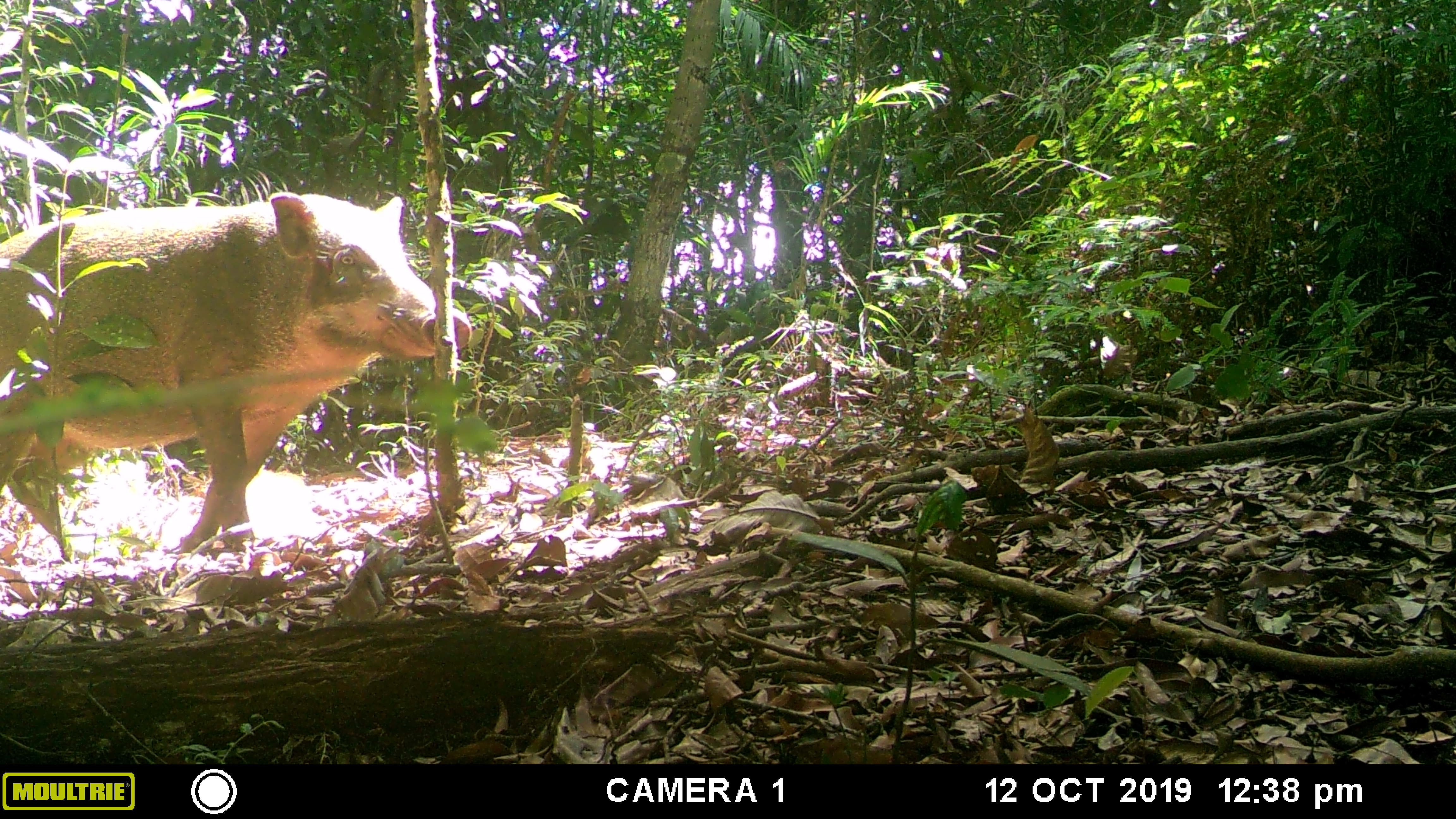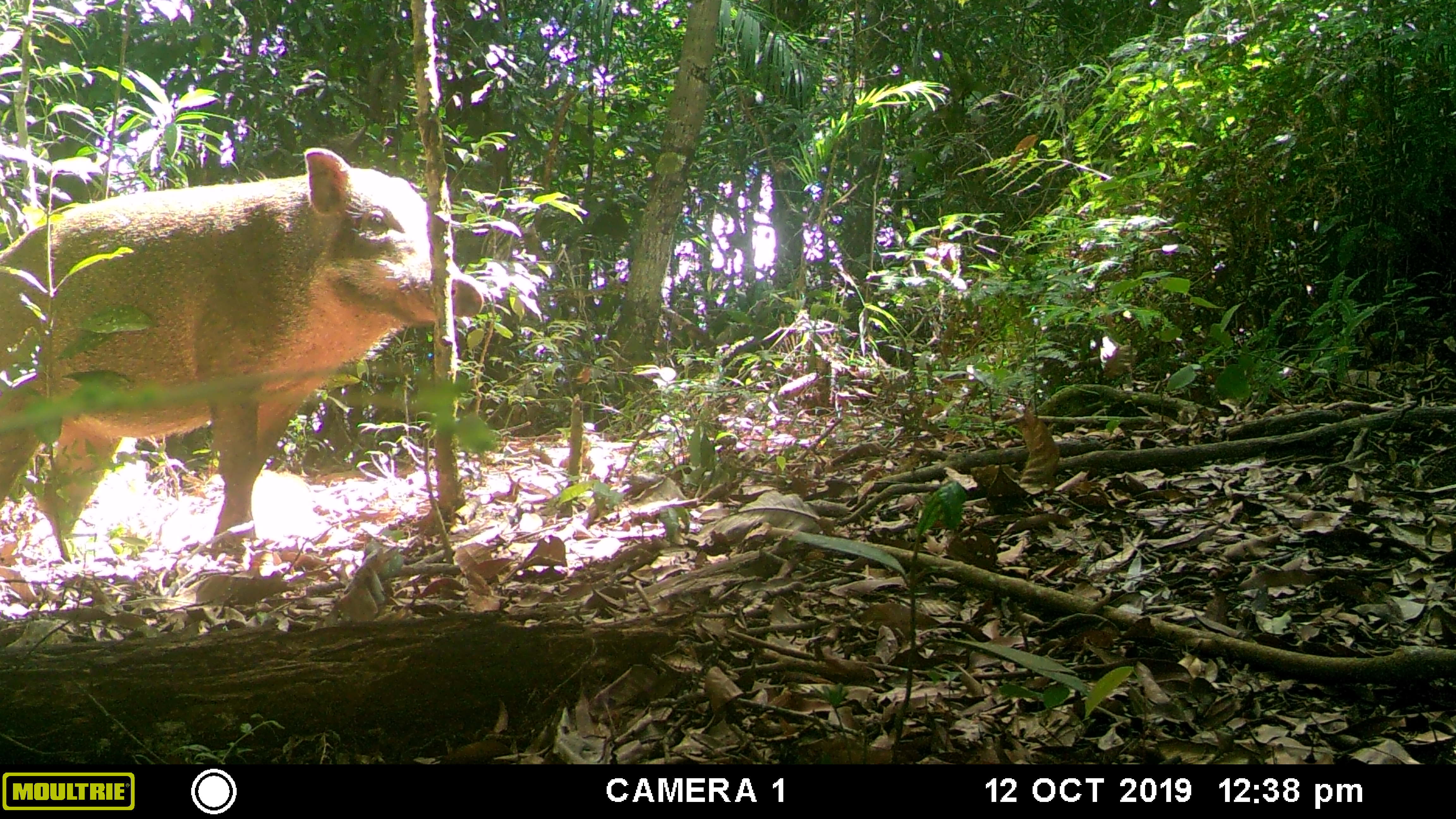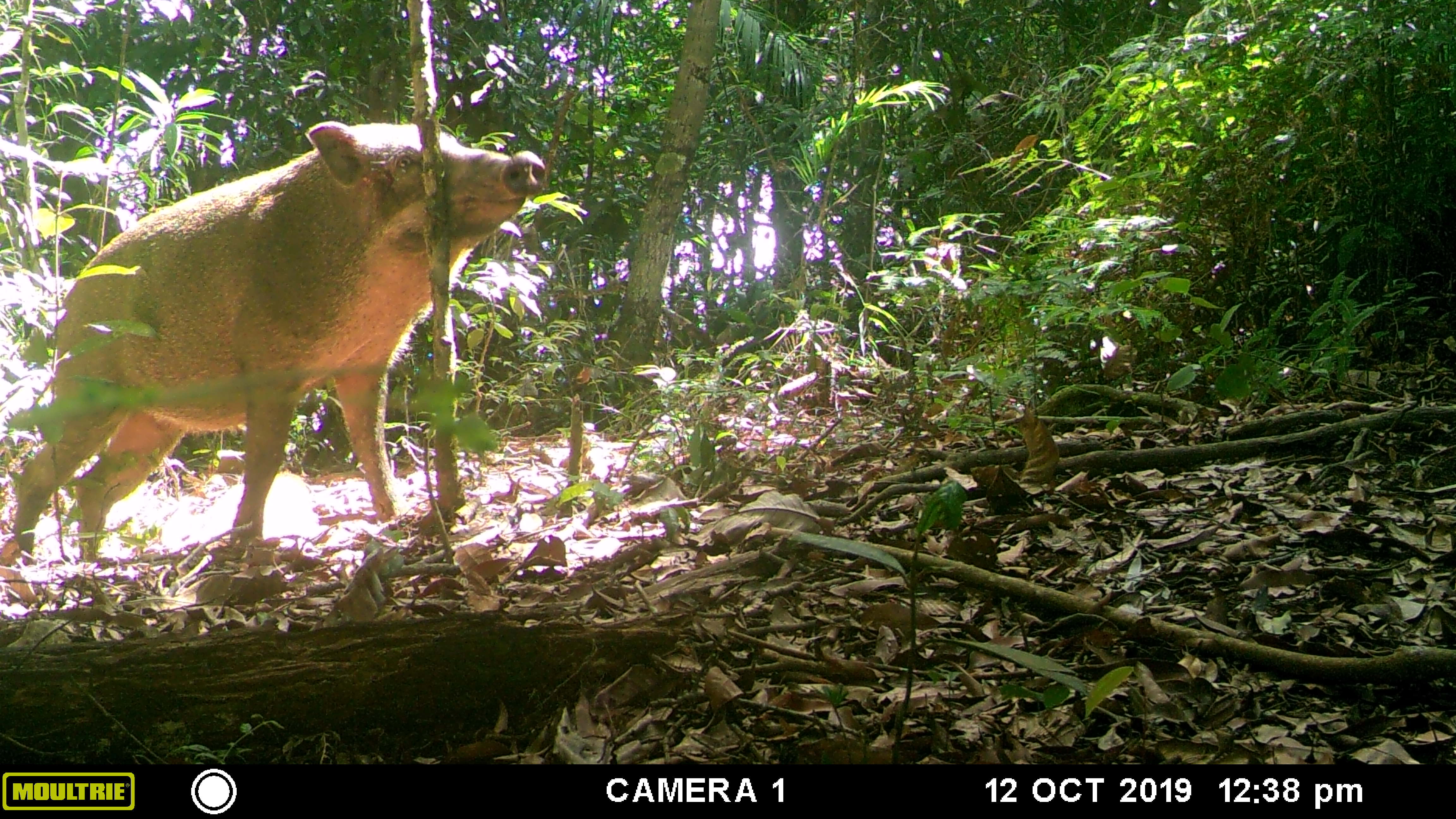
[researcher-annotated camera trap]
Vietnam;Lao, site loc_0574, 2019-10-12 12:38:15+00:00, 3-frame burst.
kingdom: Animalia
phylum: Chordata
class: Mammalia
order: Artiodactyla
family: Suidae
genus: Sus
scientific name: Sus scrofa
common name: eurasian wild pig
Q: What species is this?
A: Eurasian wild pig (Sus scrofa).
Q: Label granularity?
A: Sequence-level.